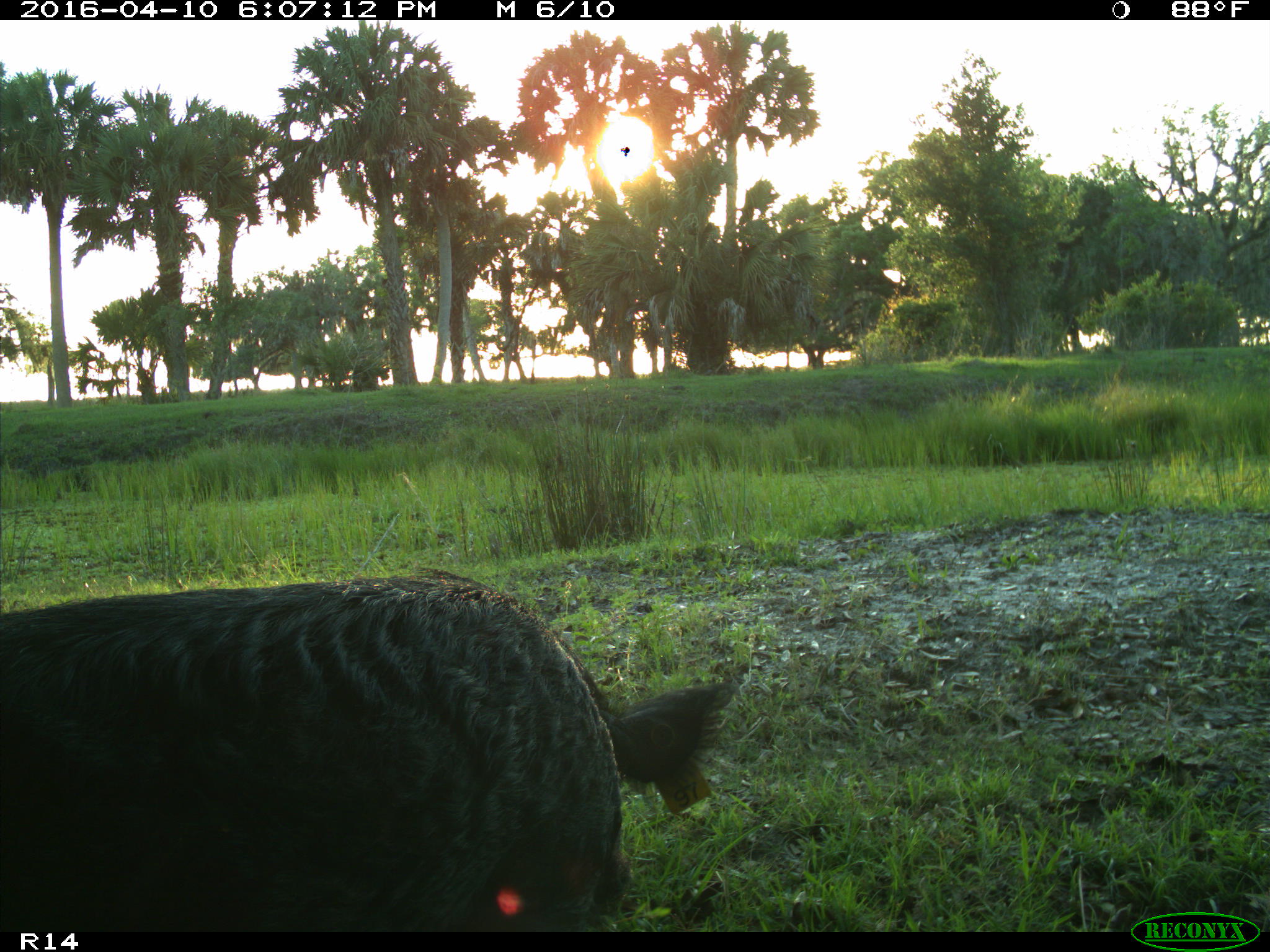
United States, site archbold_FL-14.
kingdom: Animalia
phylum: Chordata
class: Mammalia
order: Artiodactyla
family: Suidae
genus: Sus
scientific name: Sus scrofa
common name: wild boar